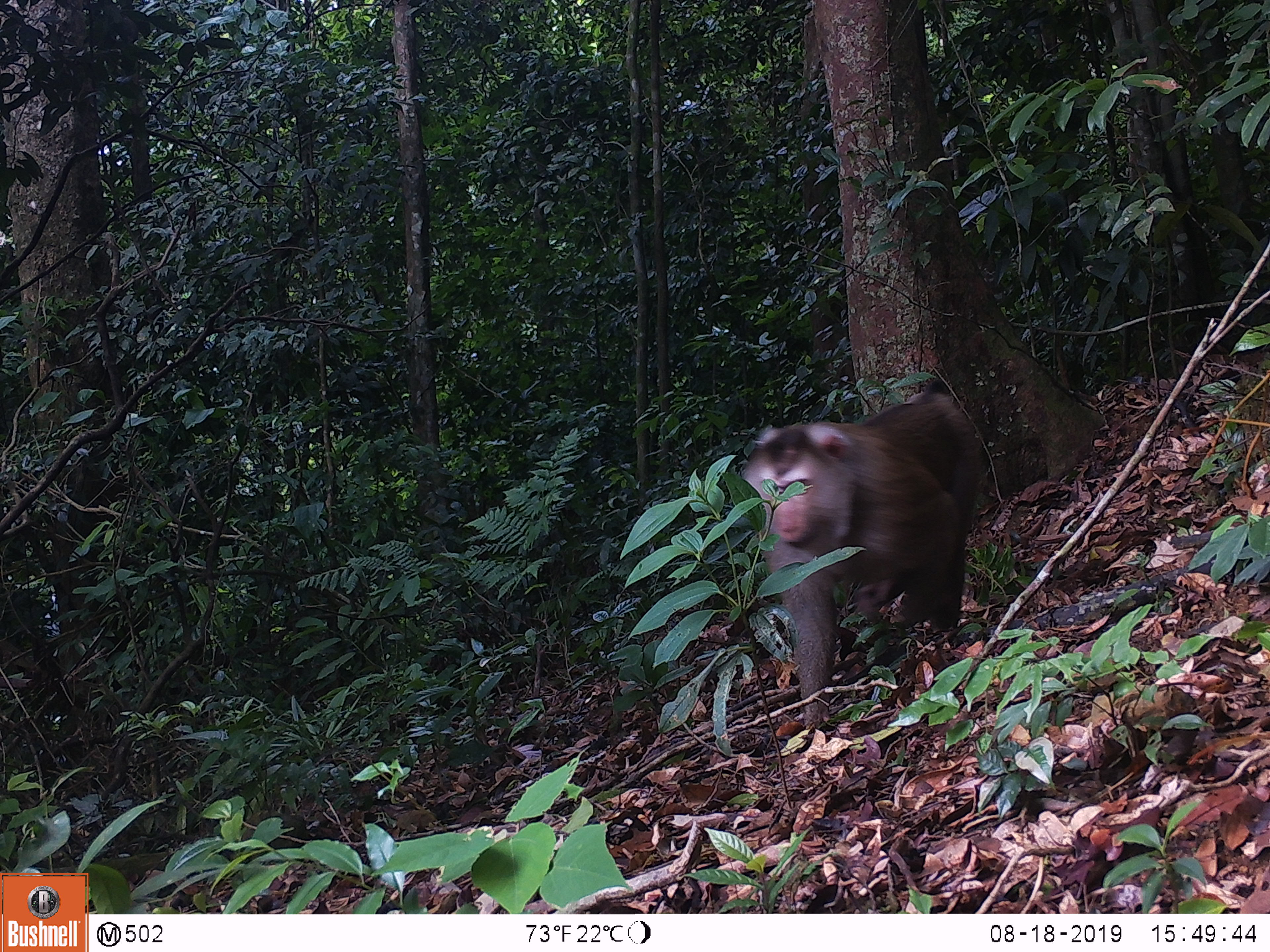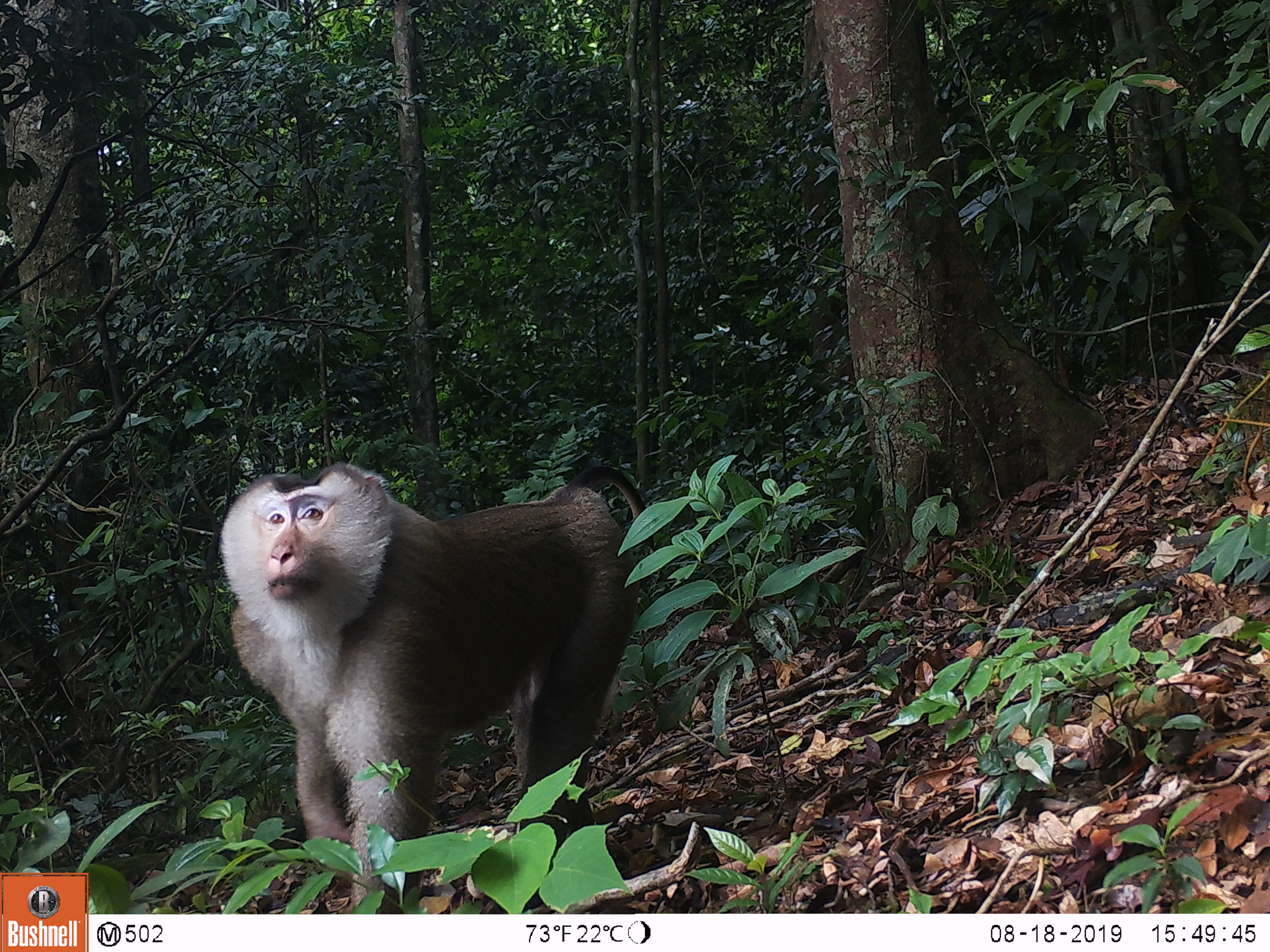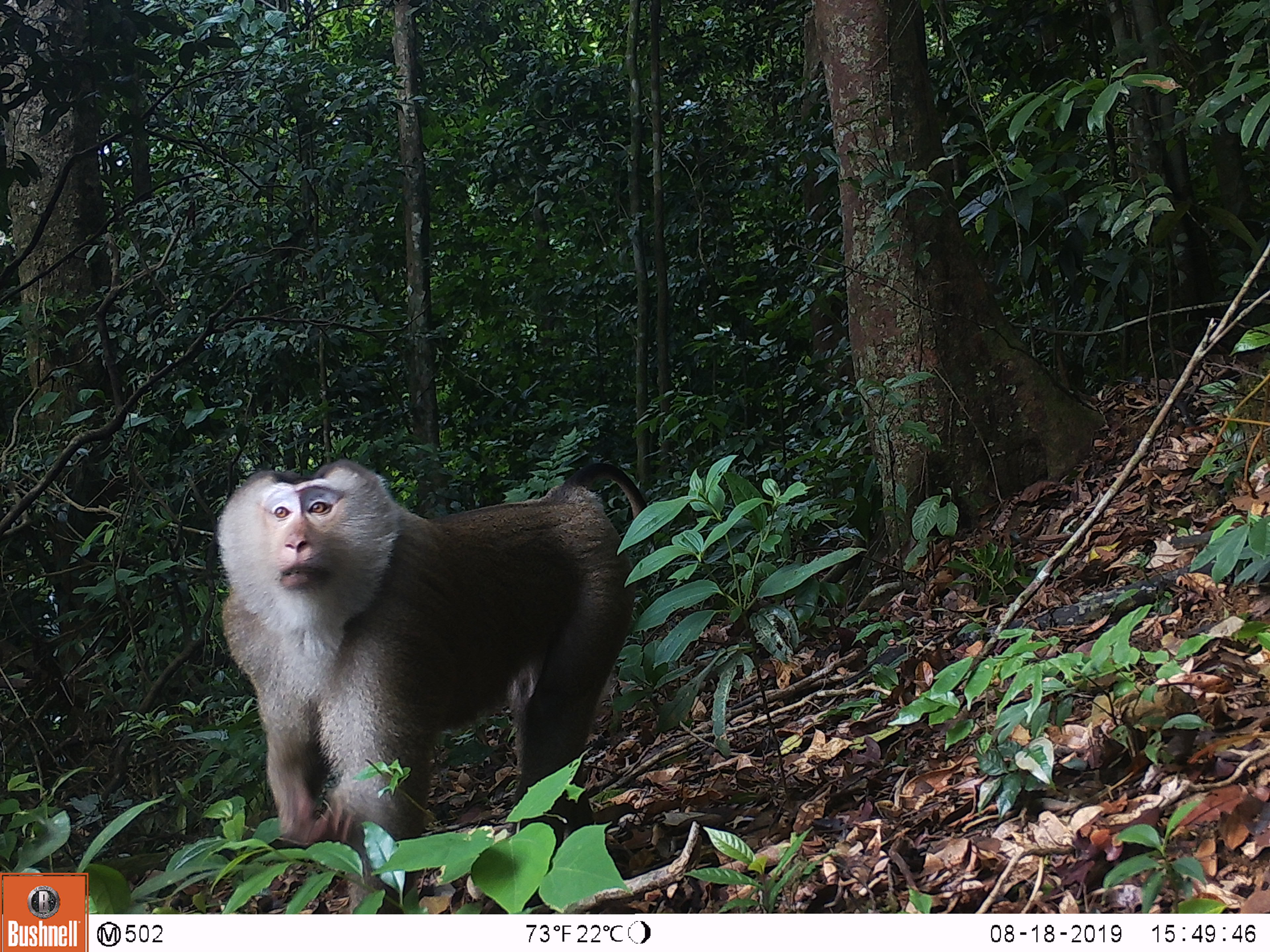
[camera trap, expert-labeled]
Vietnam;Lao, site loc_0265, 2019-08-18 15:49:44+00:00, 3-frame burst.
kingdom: Animalia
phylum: Chordata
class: Mammalia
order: Primates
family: Cercopithecidae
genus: Macaca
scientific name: Macaca nemestrina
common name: pig-tailed macaque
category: pig tailed macaque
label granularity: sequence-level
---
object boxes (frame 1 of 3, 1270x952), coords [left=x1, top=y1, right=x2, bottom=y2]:
pig tailed macaque: [left=739, top=388, right=984, bottom=733]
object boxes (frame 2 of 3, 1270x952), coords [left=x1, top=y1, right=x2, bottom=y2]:
pig tailed macaque: [left=219, top=460, right=647, bottom=914]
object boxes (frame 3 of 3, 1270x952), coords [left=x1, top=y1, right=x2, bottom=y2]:
pig tailed macaque: [left=217, top=457, right=647, bottom=914]